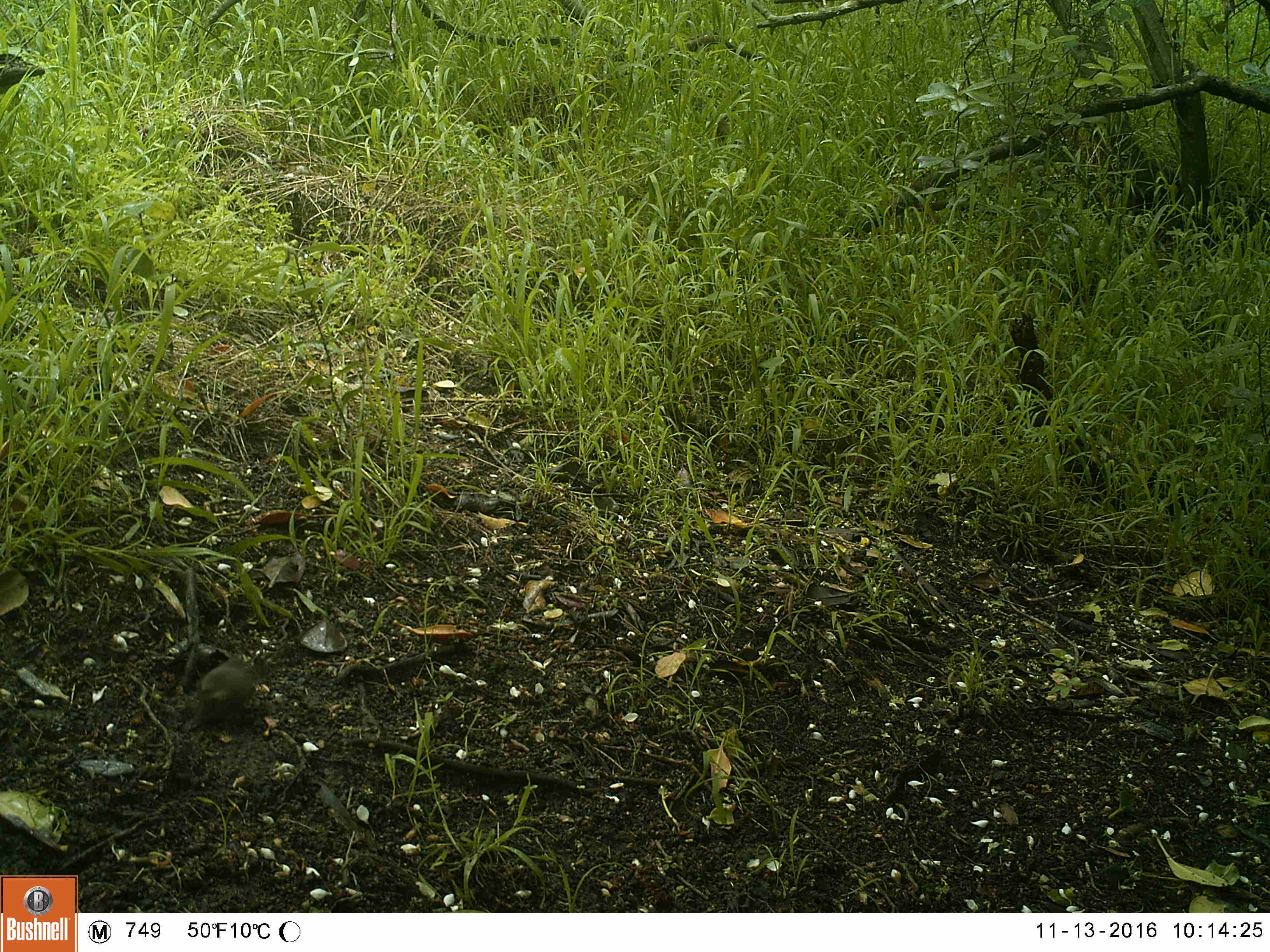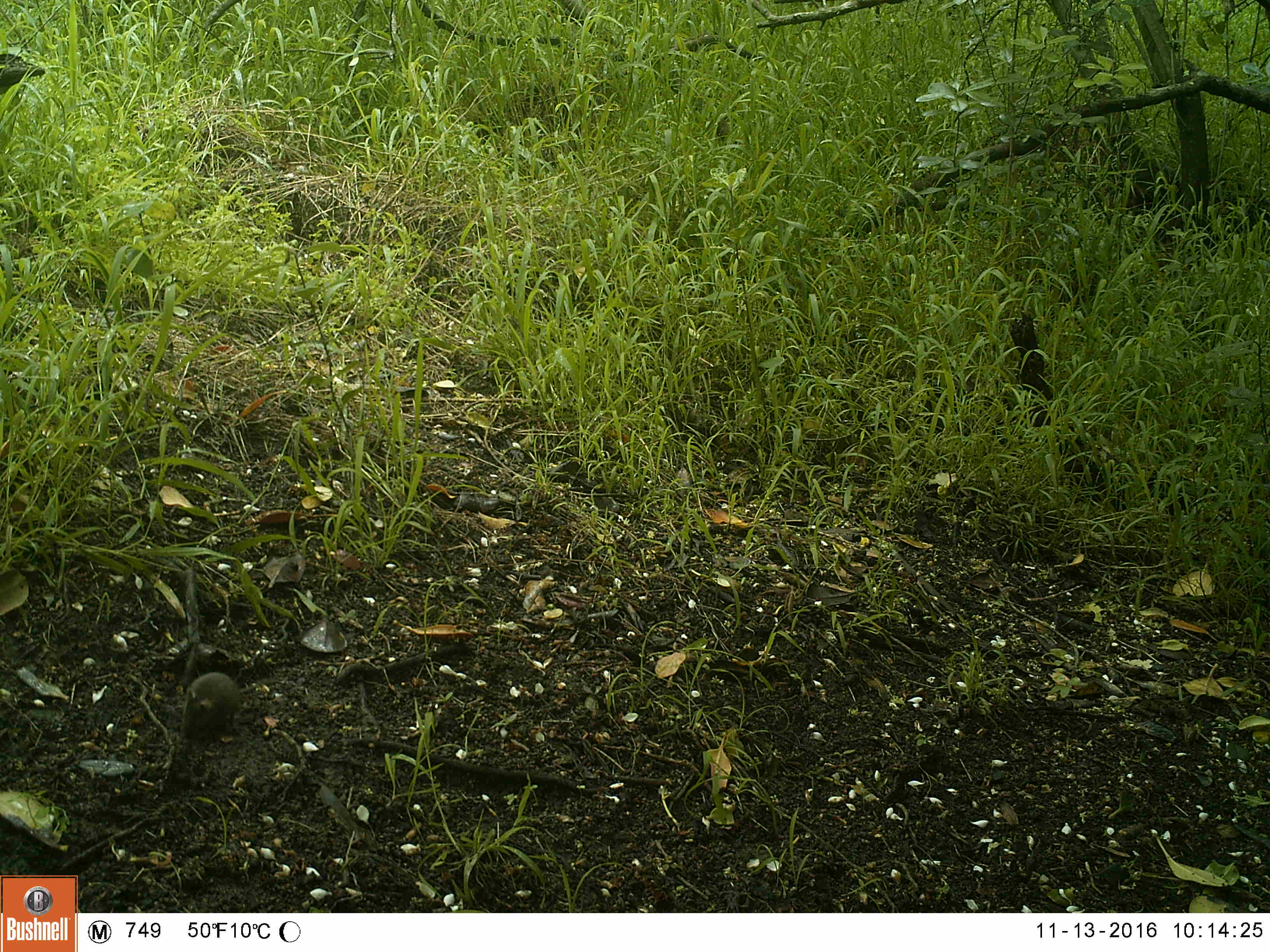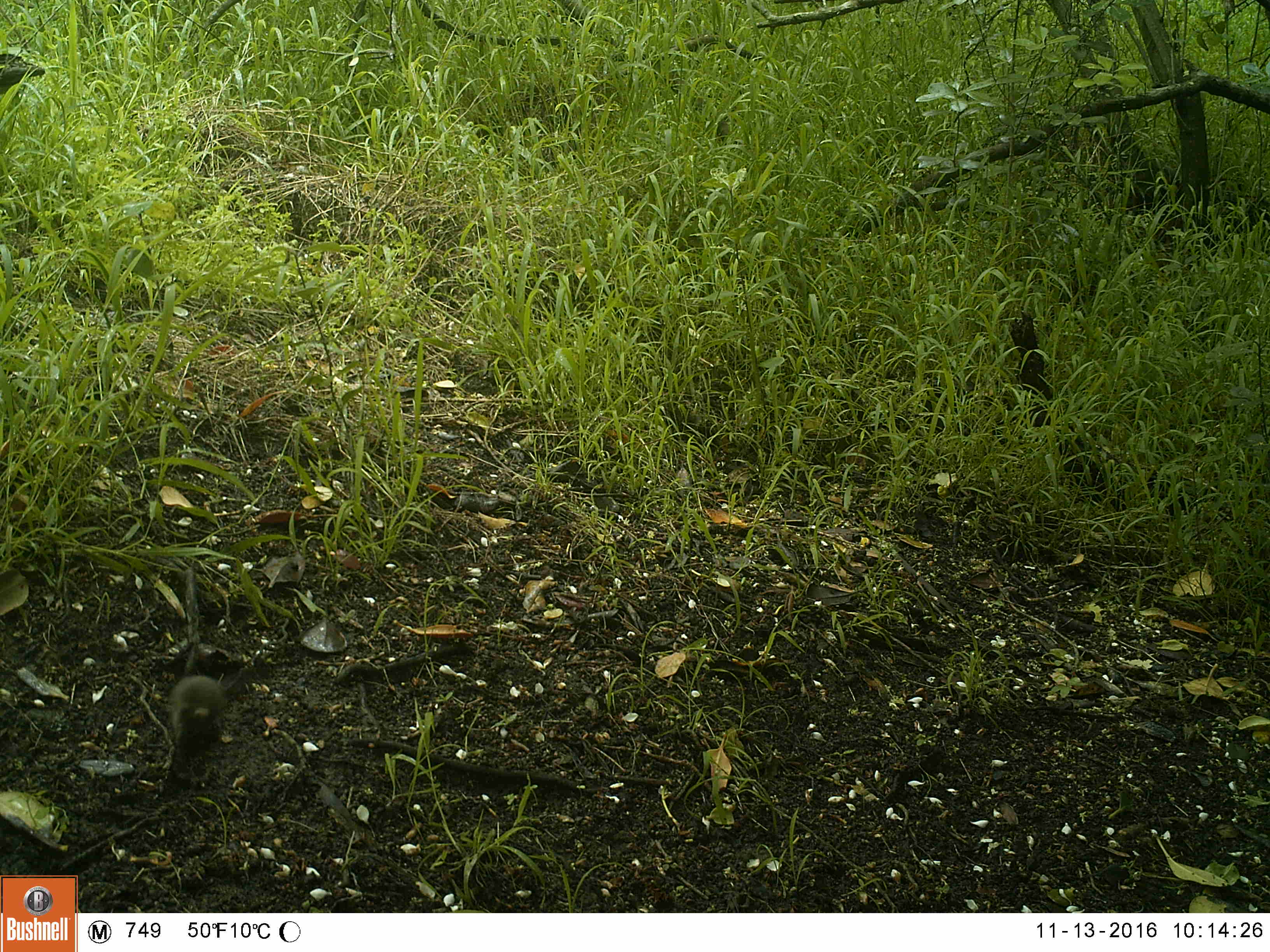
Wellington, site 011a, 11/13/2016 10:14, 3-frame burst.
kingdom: Animalia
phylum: Chordata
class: Mammalia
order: Rodentia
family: Muridae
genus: Mus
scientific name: Mus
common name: mouse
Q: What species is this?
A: Mouse (Mus).